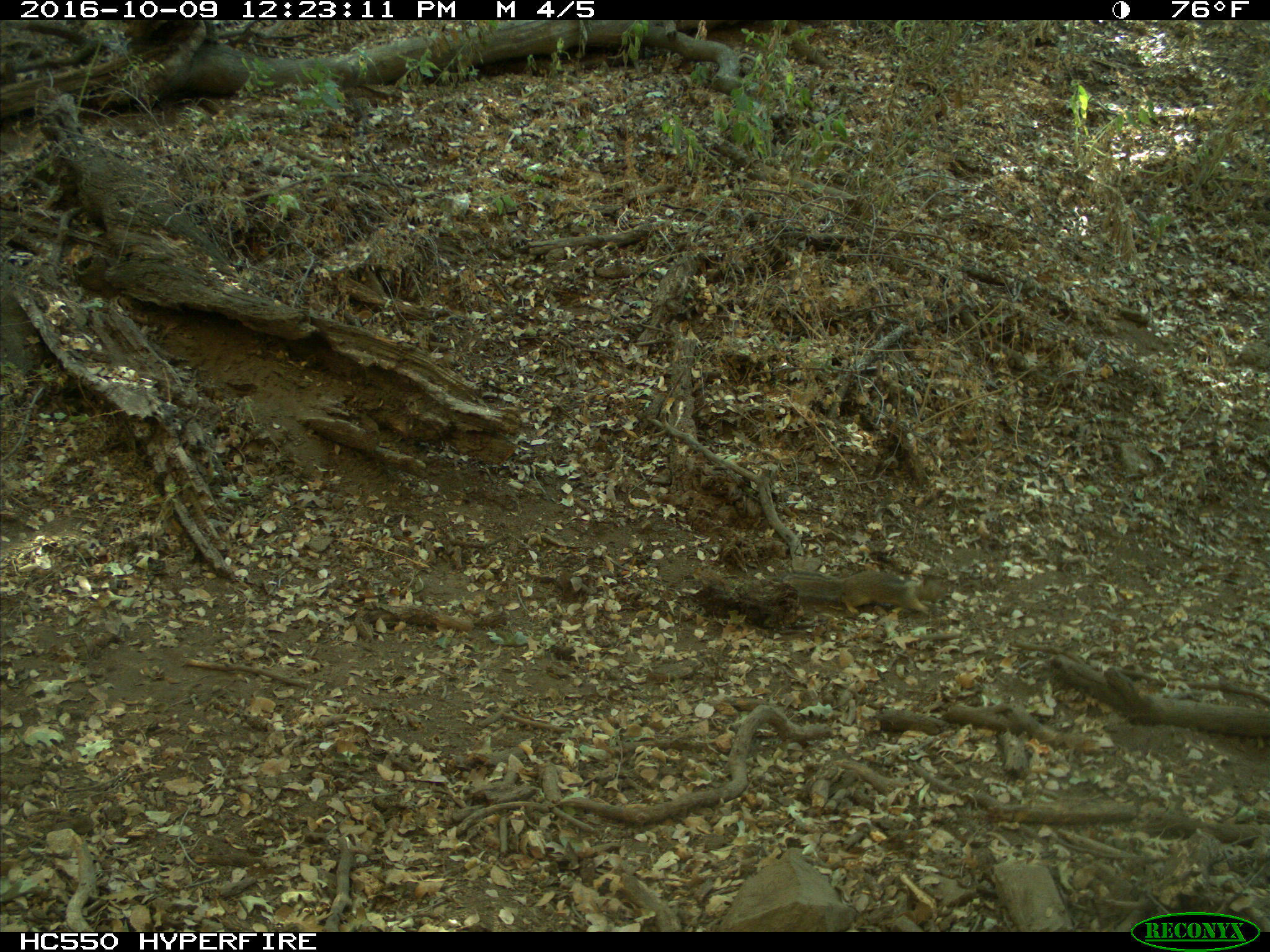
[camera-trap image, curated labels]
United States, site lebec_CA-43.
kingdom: Animalia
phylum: Chordata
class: Mammalia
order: Rodentia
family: Sciuridae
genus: Otospermophilus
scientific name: Otospermophilus beecheyi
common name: california ground squirrel